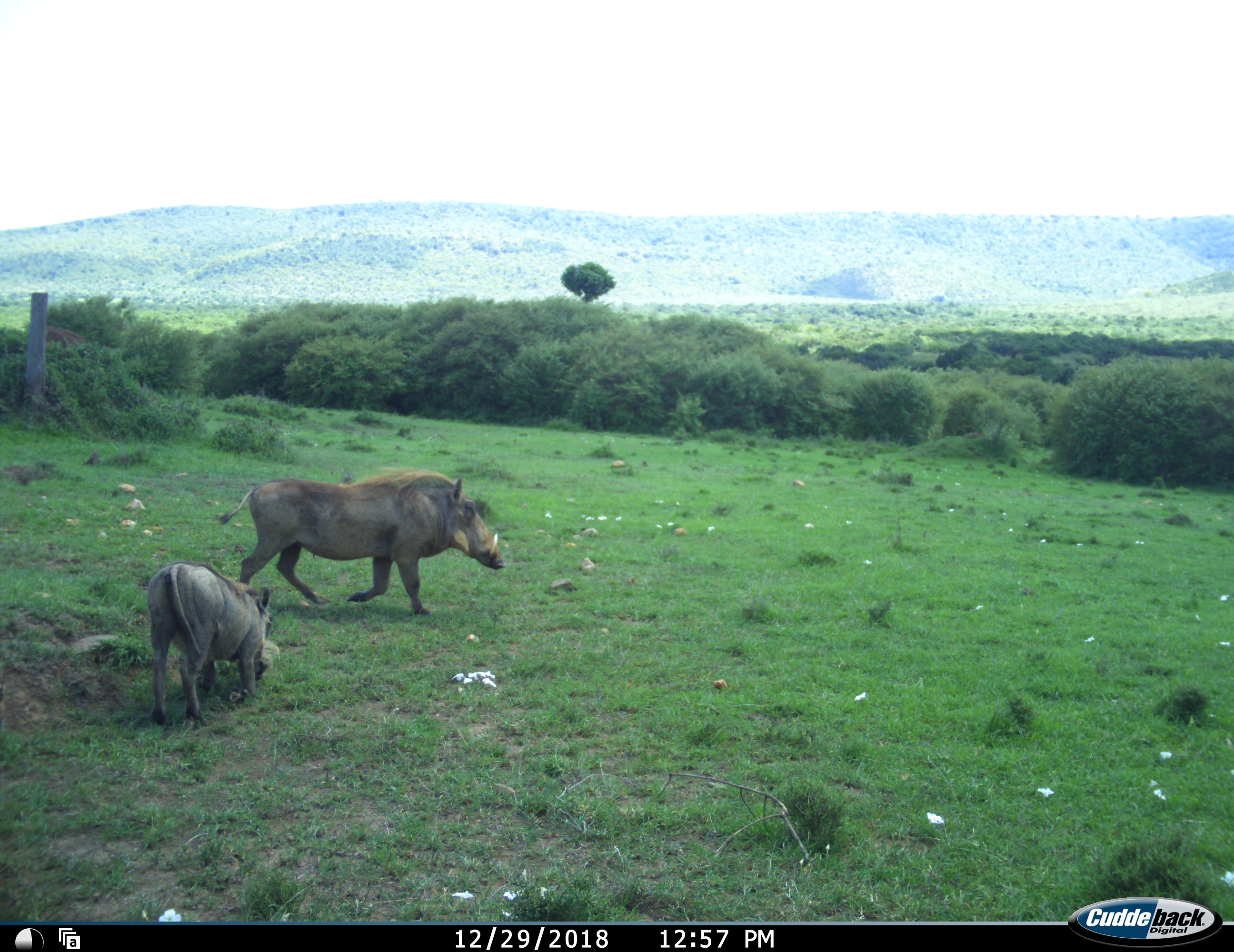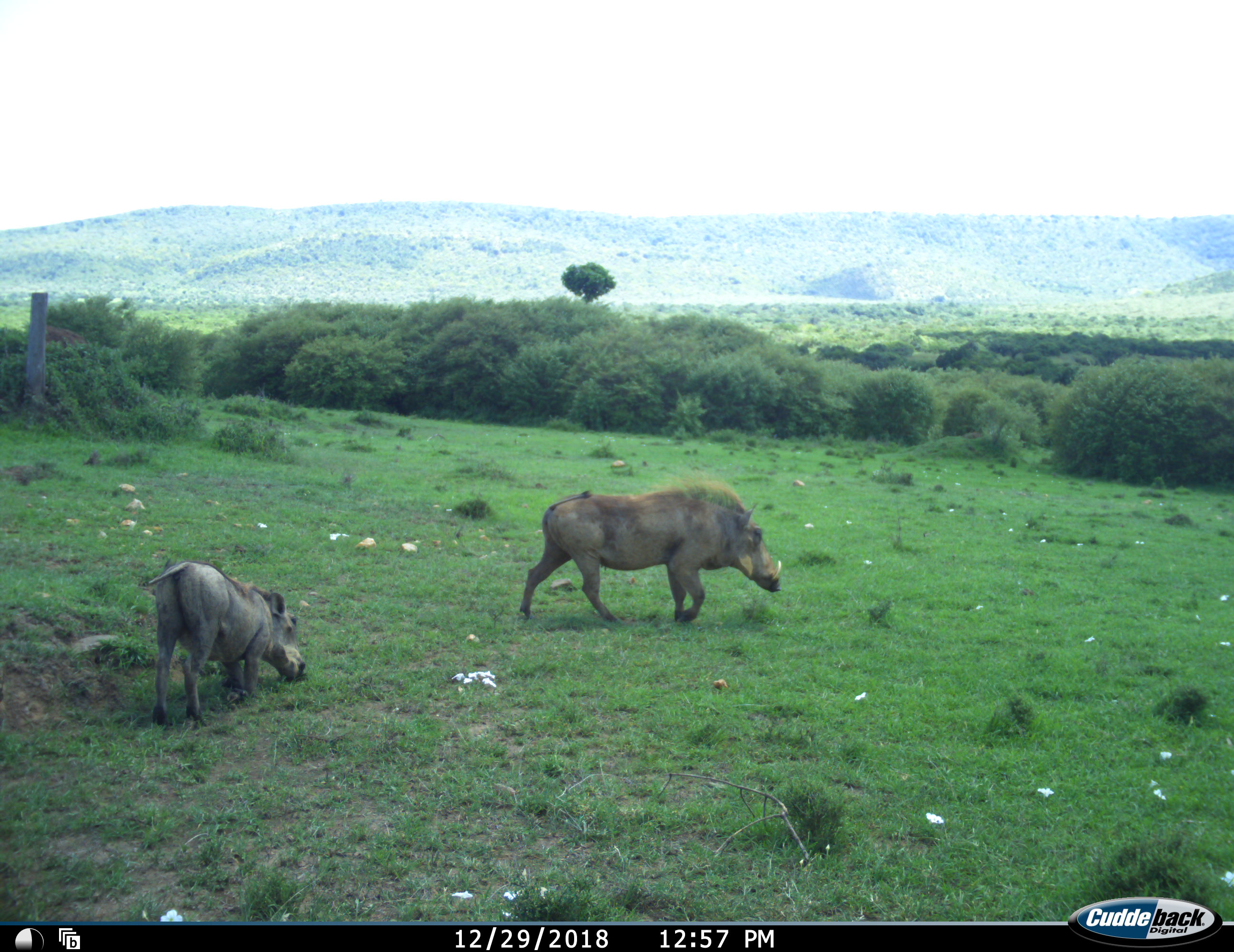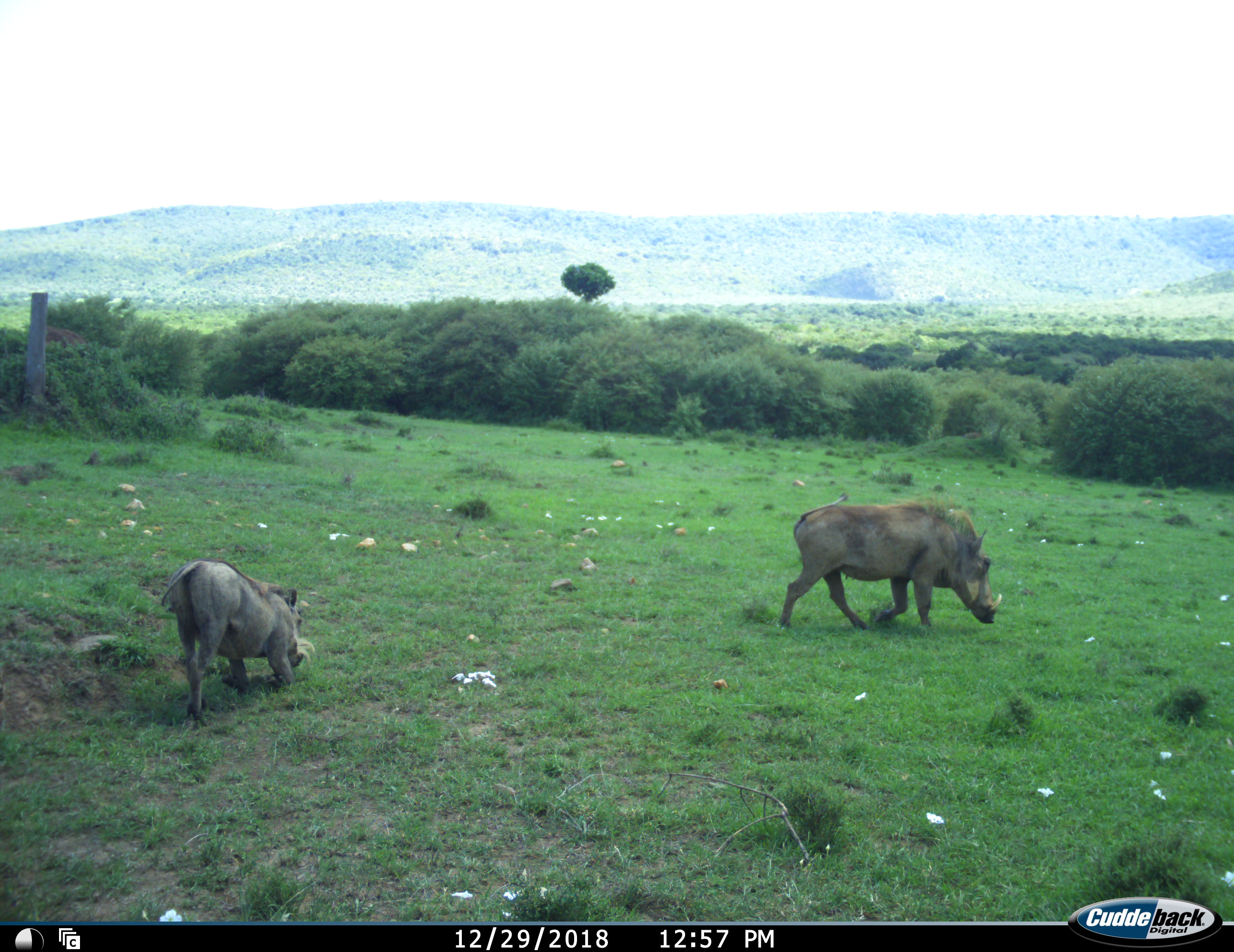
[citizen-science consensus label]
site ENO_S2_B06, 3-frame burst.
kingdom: Animalia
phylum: Chordata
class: Mammalia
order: Artiodactyla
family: Suidae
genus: Phacochoerus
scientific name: Phacochoerus africanus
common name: warthog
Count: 2.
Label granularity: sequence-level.